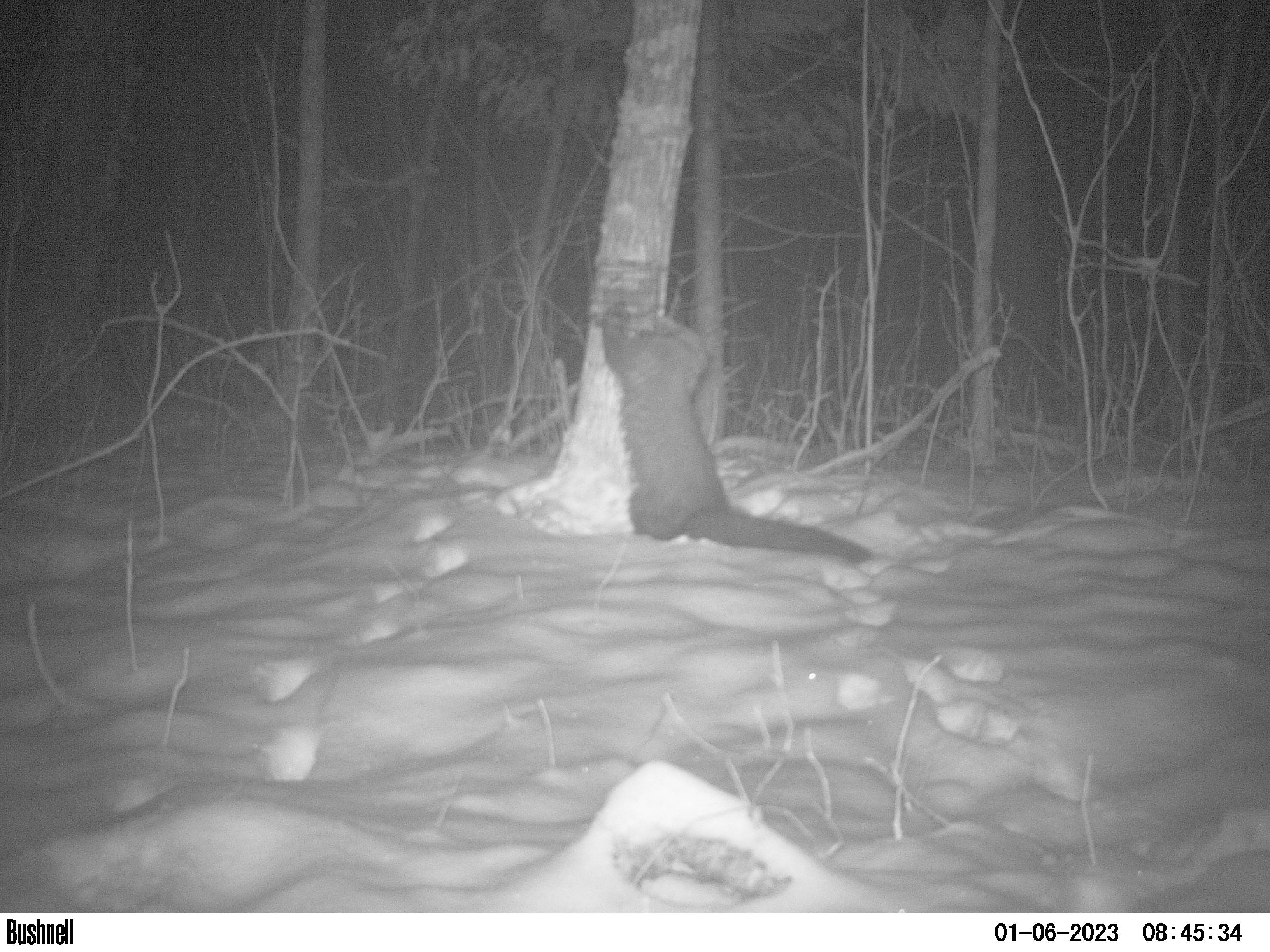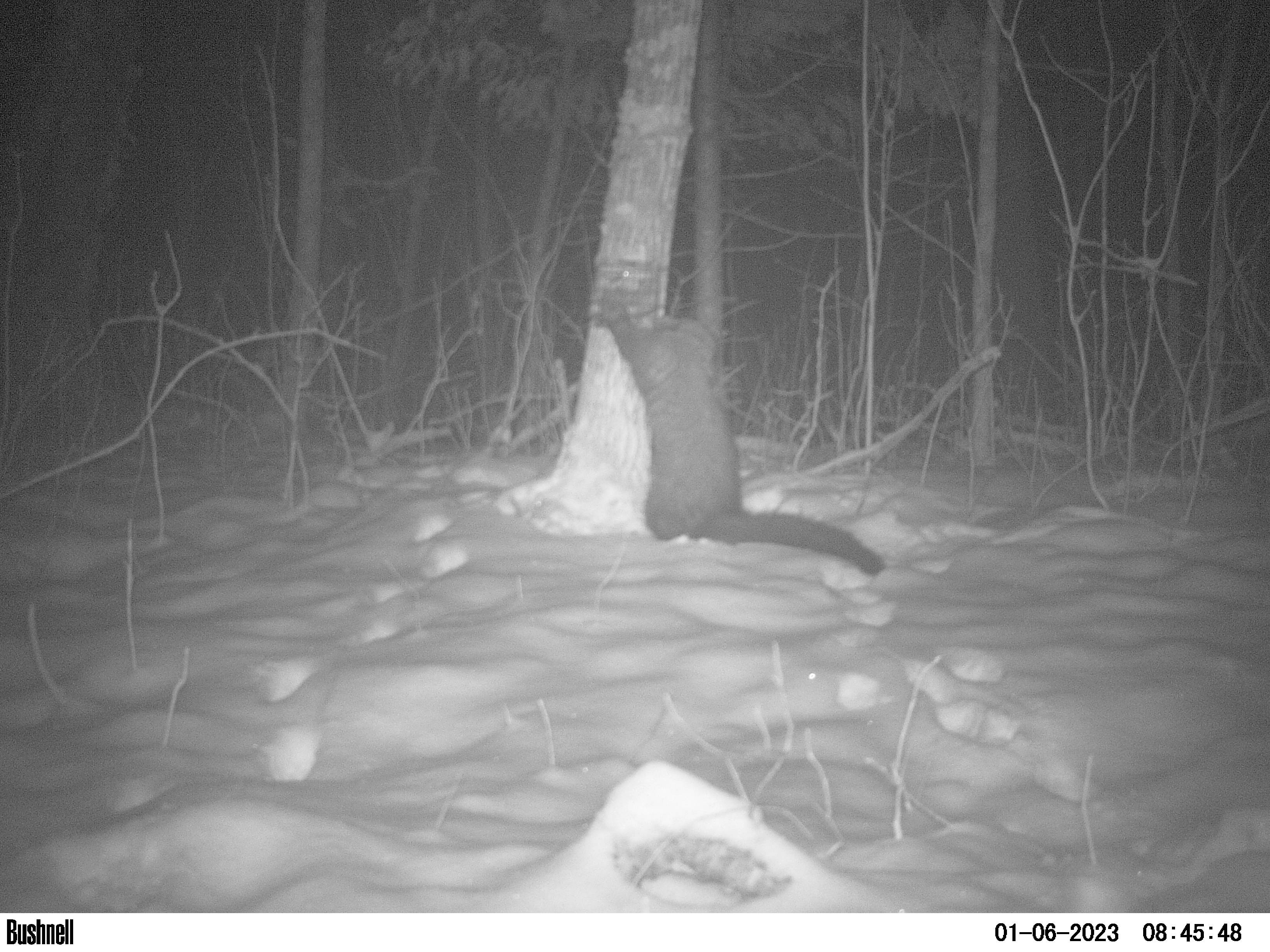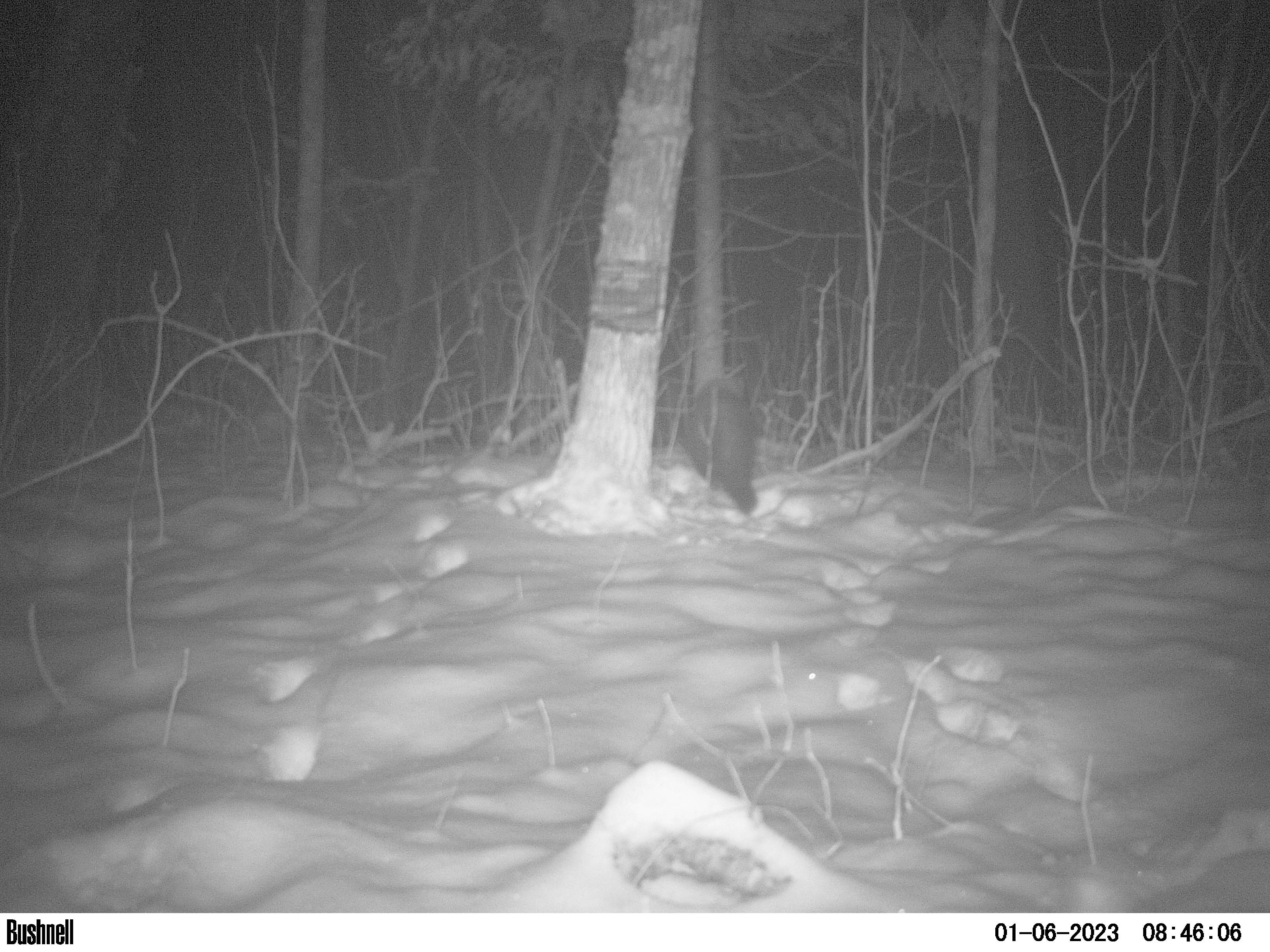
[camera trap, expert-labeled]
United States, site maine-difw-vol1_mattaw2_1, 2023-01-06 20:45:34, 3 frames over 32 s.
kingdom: Animalia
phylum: Chordata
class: Mammalia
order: Carnivora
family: Mustelidae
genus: Pekania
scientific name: Pekania pennanti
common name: fisher